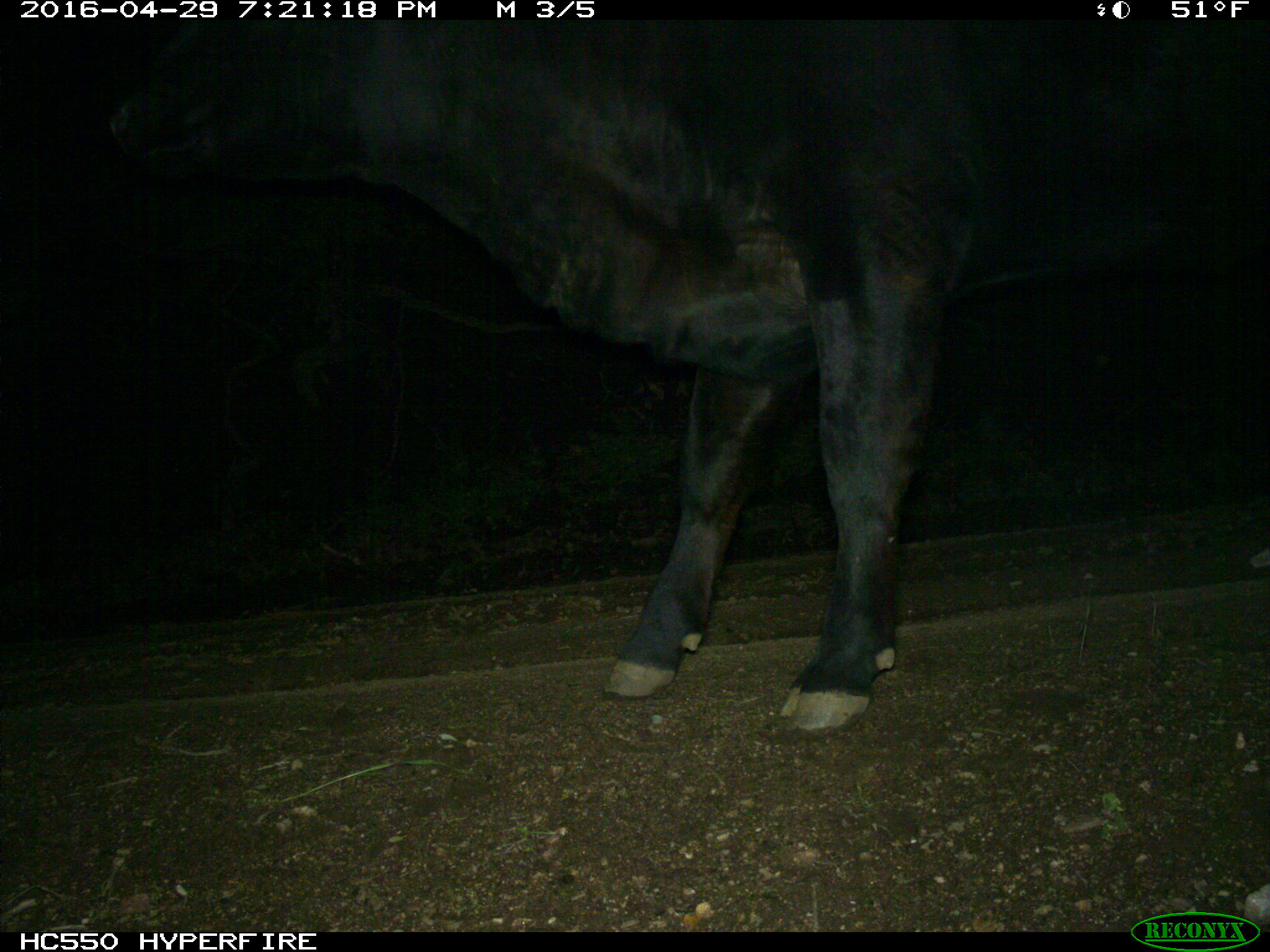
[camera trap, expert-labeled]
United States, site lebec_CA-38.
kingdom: Animalia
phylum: Chordata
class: Mammalia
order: Artiodactyla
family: Bovidae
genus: Bos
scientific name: Bos taurus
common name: domestic cow